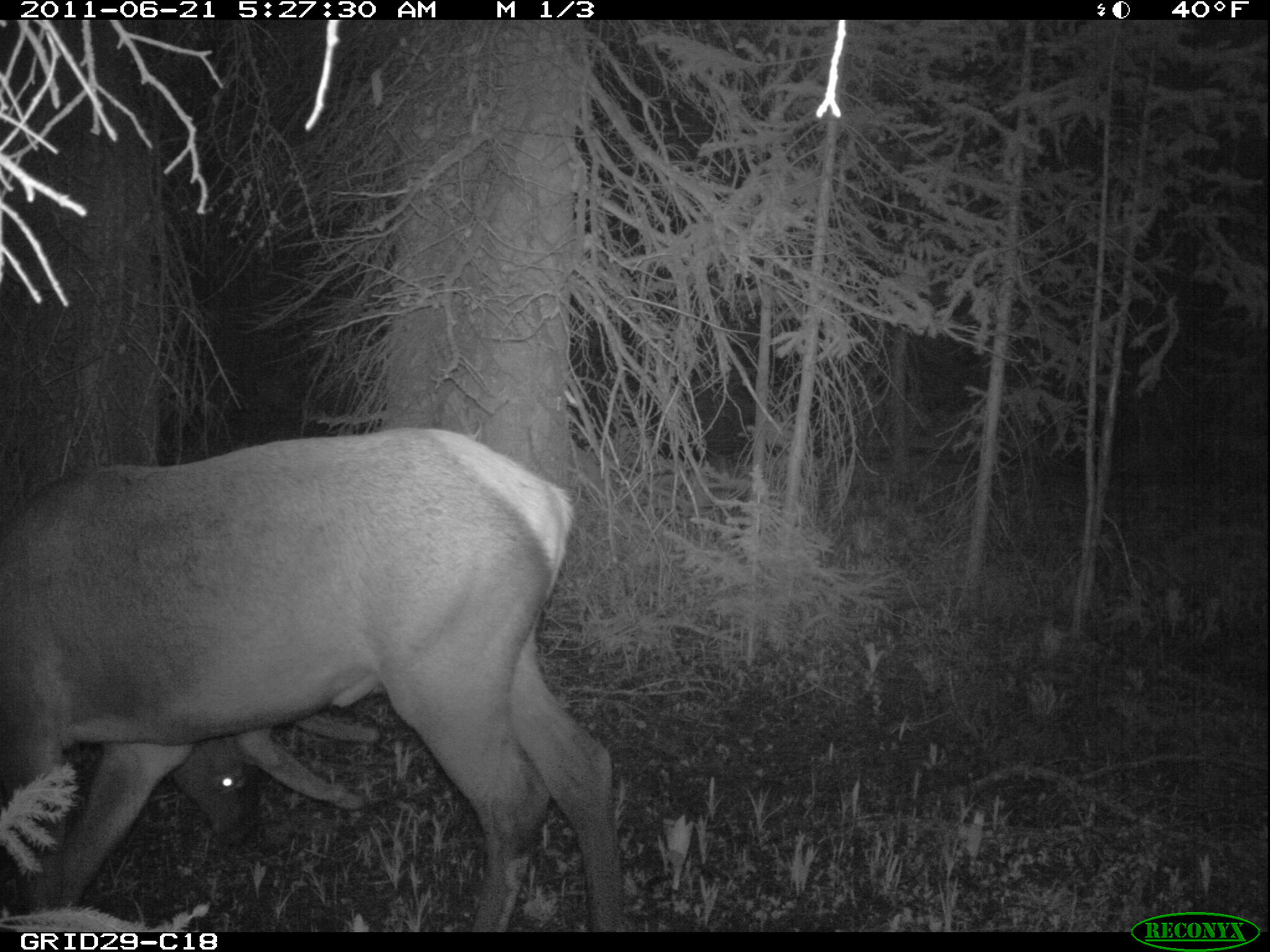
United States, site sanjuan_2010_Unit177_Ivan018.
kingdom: Animalia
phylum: Chordata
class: Mammalia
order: Artiodactyla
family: Cervidae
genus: Cervus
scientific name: Cervus elaphus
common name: red deer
Cervus elaphus (red deer).